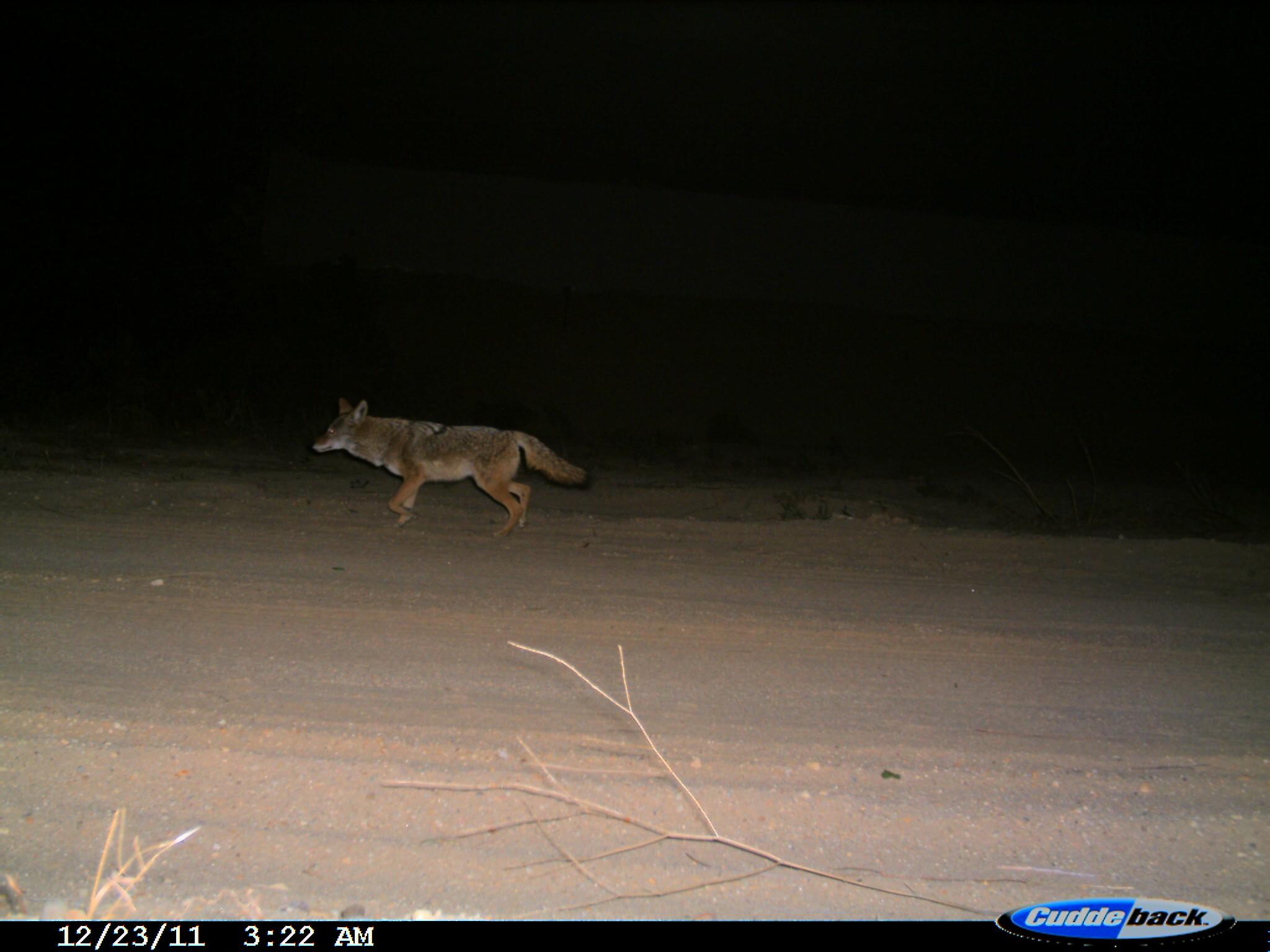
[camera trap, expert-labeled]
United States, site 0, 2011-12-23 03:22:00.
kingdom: Animalia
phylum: Chordata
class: Mammalia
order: Carnivora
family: Canidae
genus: Canis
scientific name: Canis latrans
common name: coyote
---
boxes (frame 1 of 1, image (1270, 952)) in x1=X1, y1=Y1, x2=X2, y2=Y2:
coyote: x1=303, y1=390, x2=589, y2=547